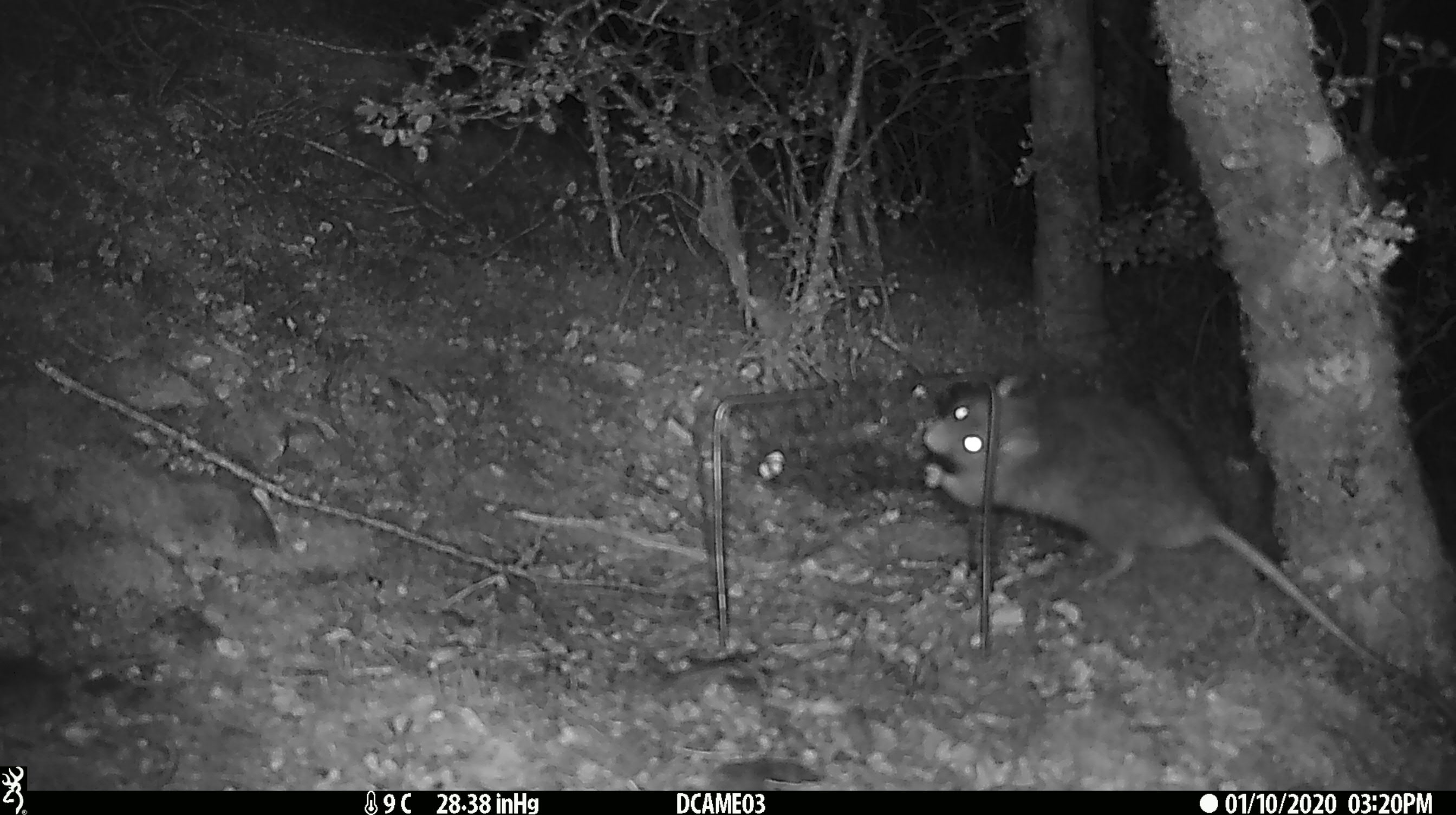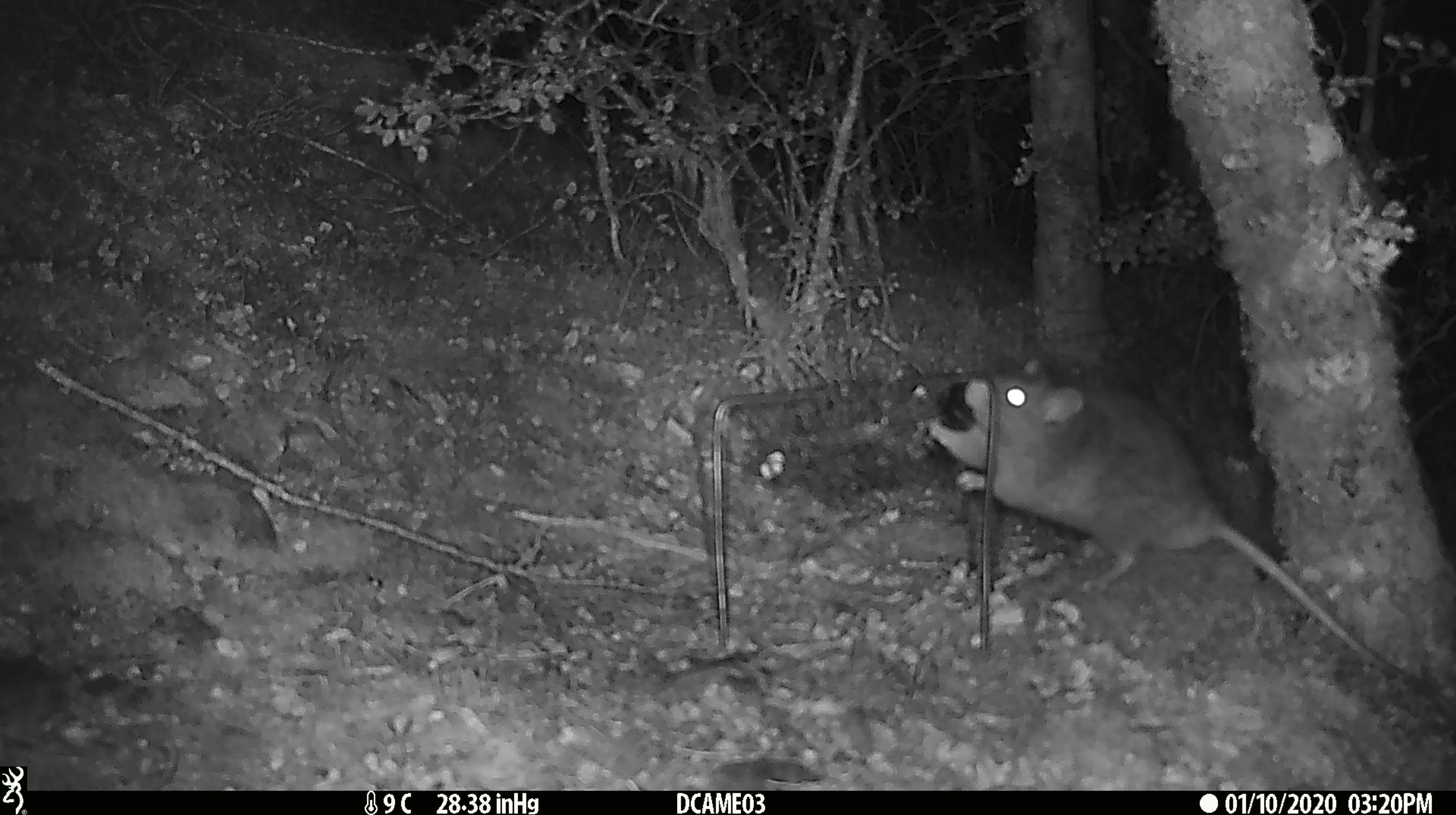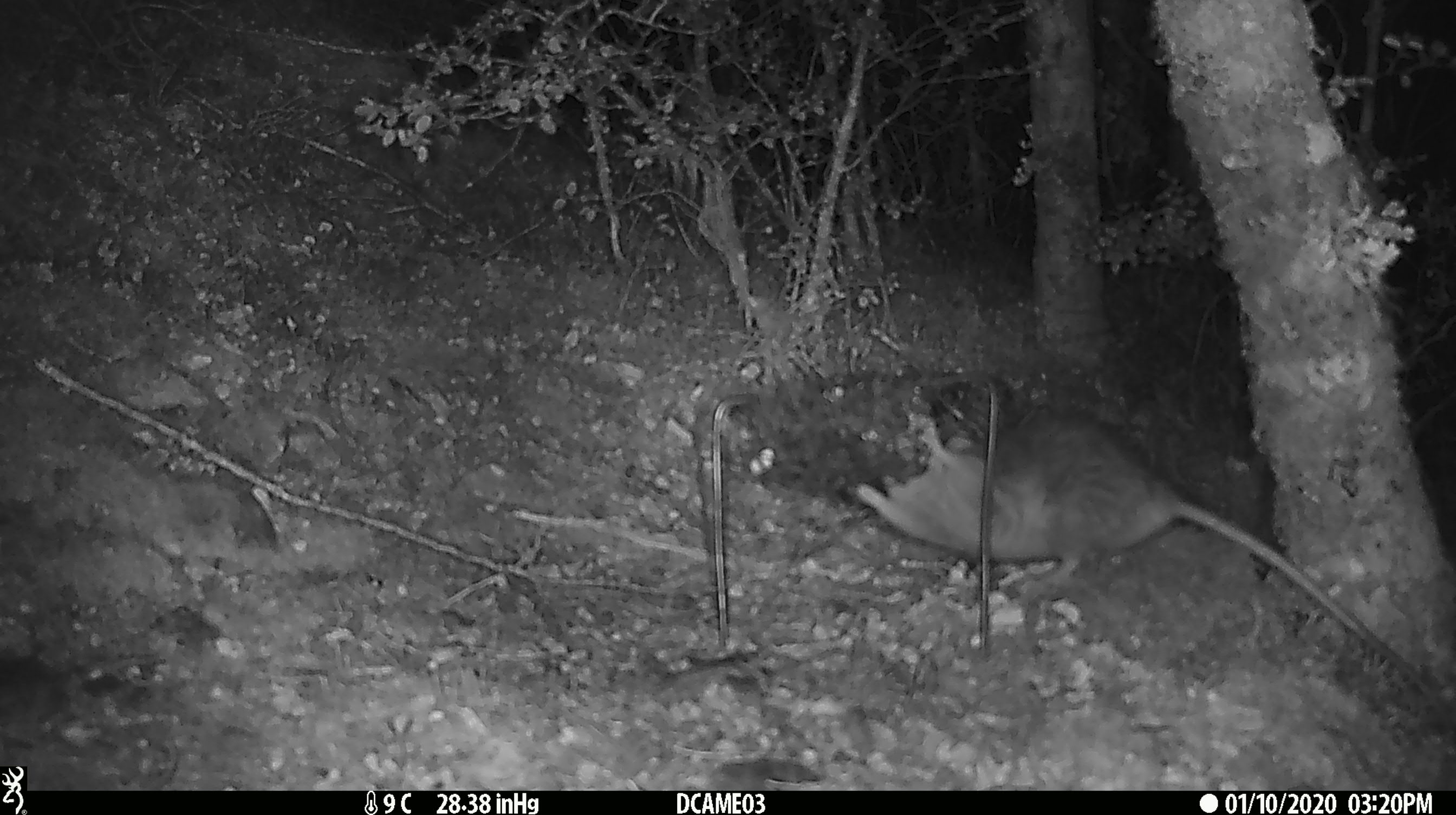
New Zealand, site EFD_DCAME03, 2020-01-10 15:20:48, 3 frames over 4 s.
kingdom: Animalia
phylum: Chordata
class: Mammalia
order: Rodentia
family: Muridae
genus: Rattus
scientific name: Rattus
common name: rat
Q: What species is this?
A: Rat (Rattus).